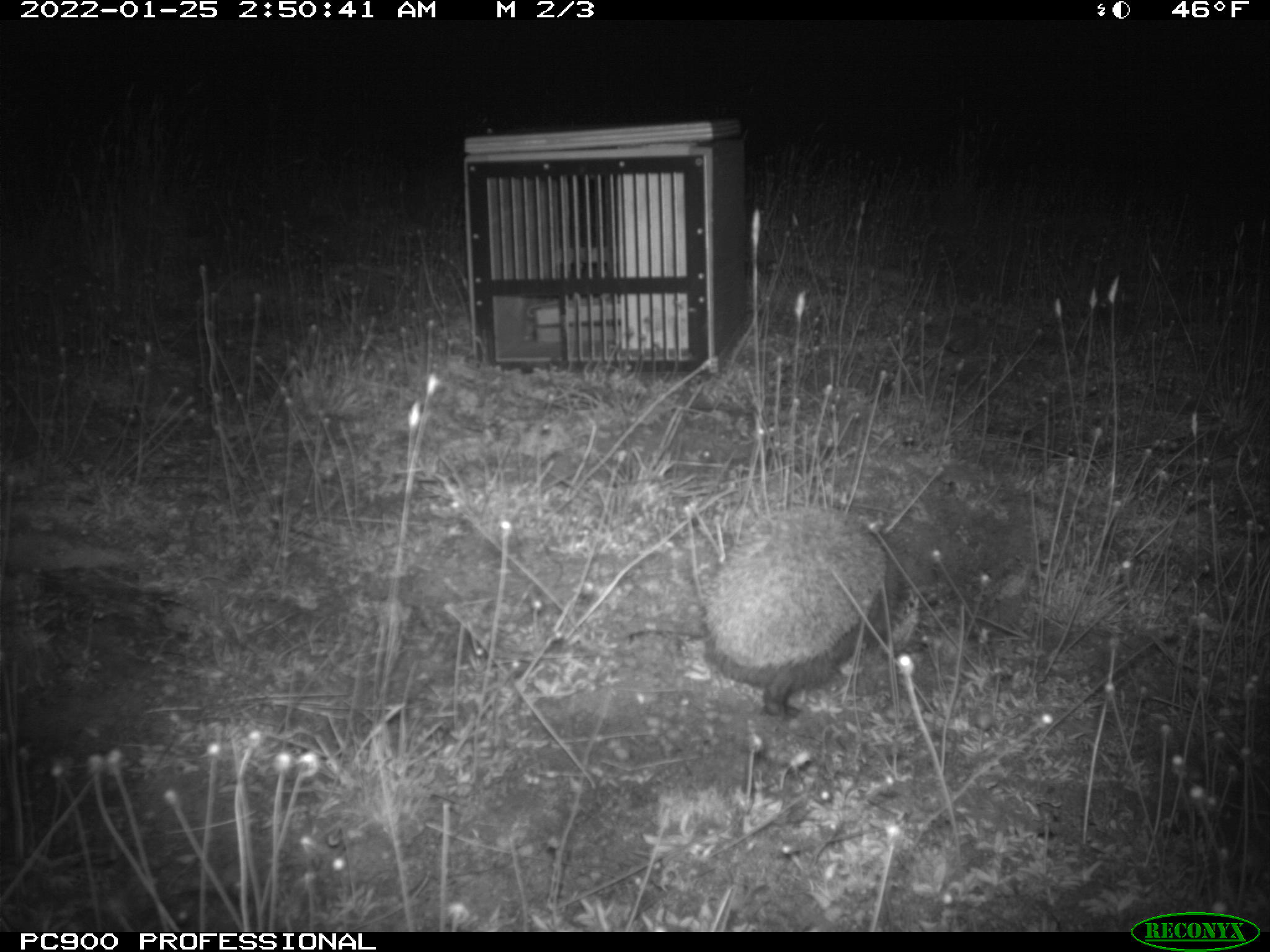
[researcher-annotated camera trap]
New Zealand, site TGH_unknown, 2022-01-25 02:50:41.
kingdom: Animalia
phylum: Chordata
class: Mammalia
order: Eulipotyphla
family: Erinaceidae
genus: Erinaceus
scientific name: Erinaceus europaeus europaeus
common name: european hedgehog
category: hedgehog